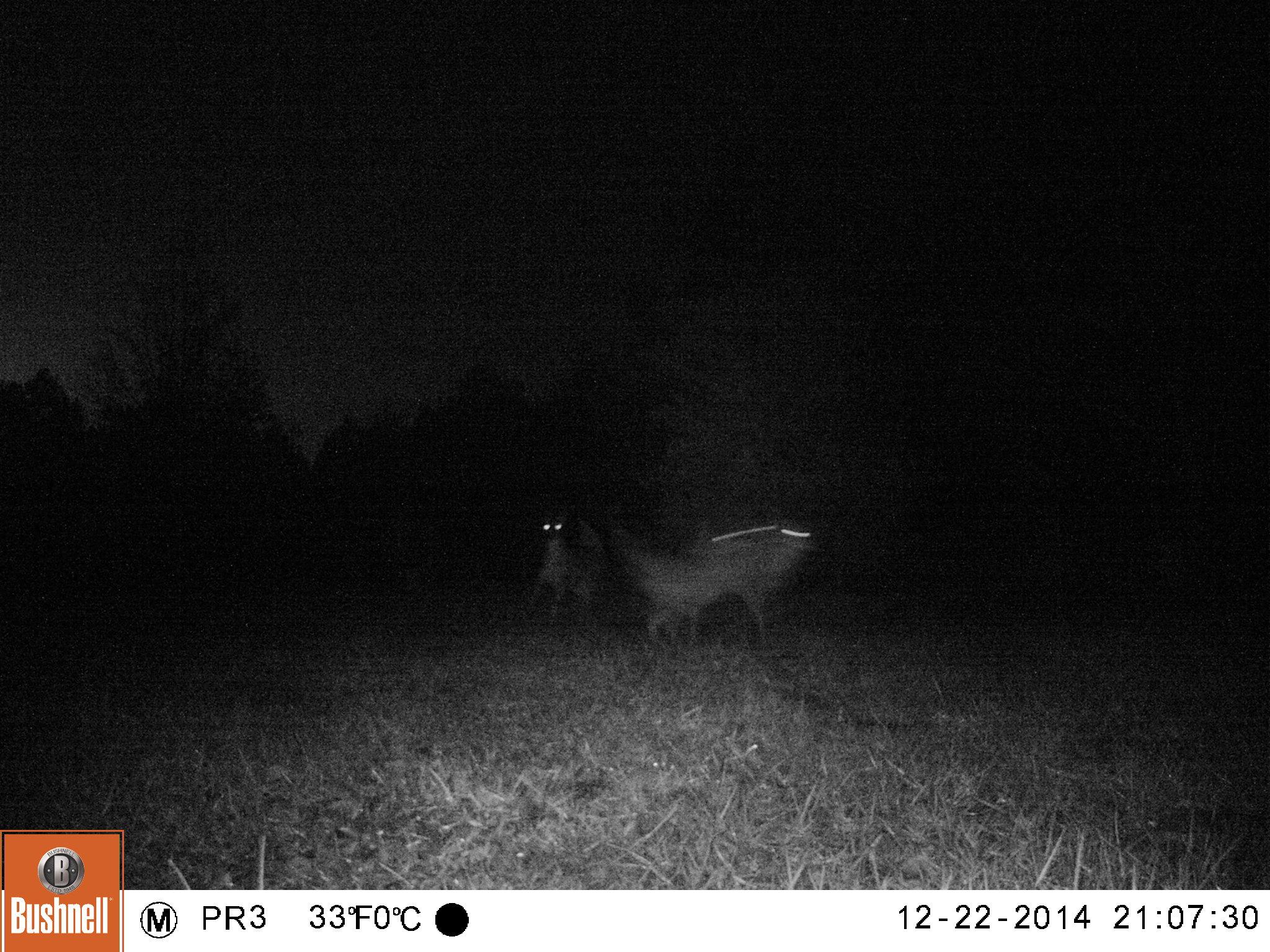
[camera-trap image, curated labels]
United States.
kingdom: Animalia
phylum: Chordata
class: Mammalia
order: Carnivora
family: Canidae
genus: Canis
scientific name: Canis latrans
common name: coyote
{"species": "Coyote (Canis latrans)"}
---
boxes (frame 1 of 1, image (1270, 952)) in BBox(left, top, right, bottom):
Coyote: BBox(572, 510, 828, 666); BBox(514, 512, 598, 632)